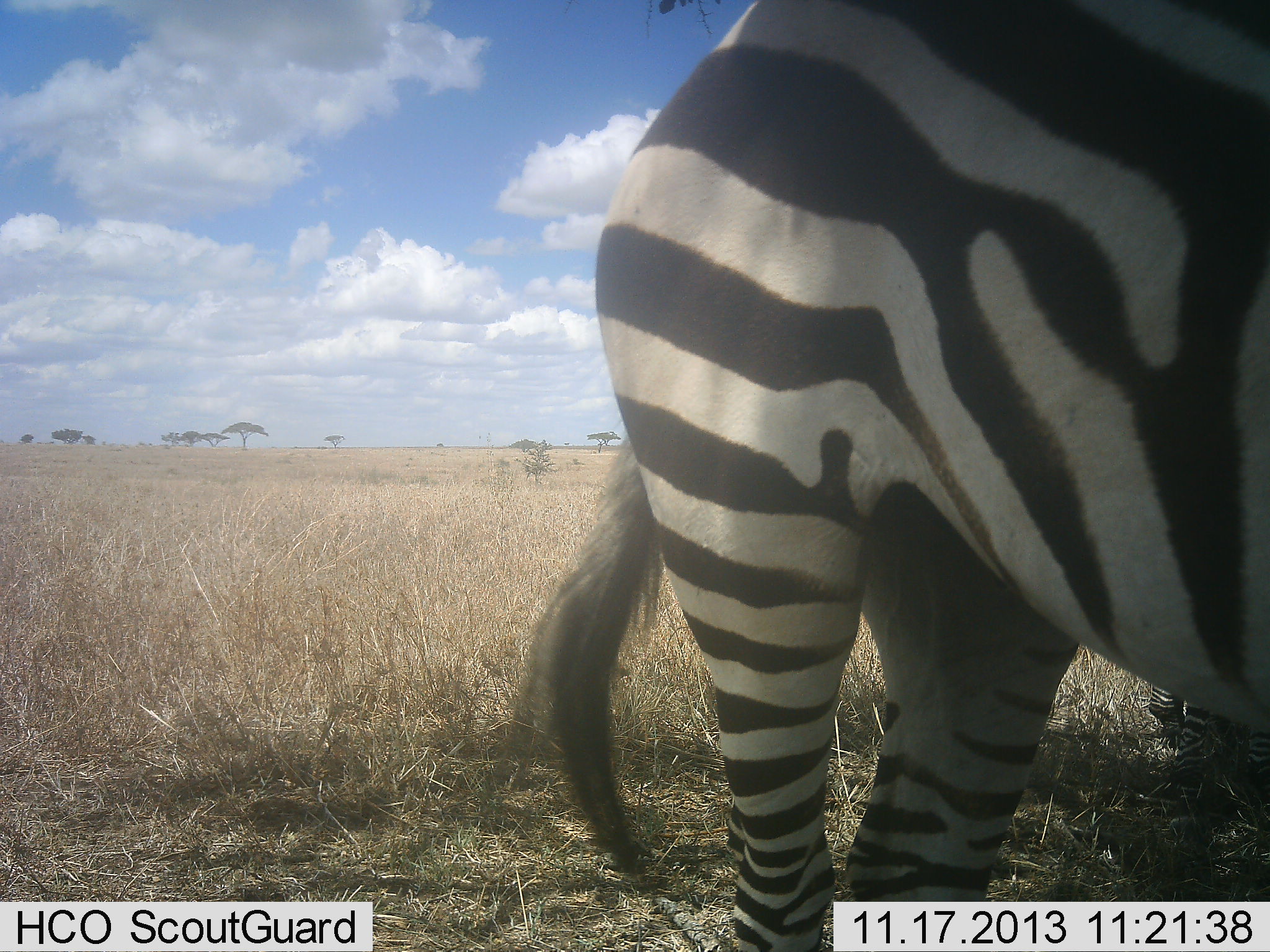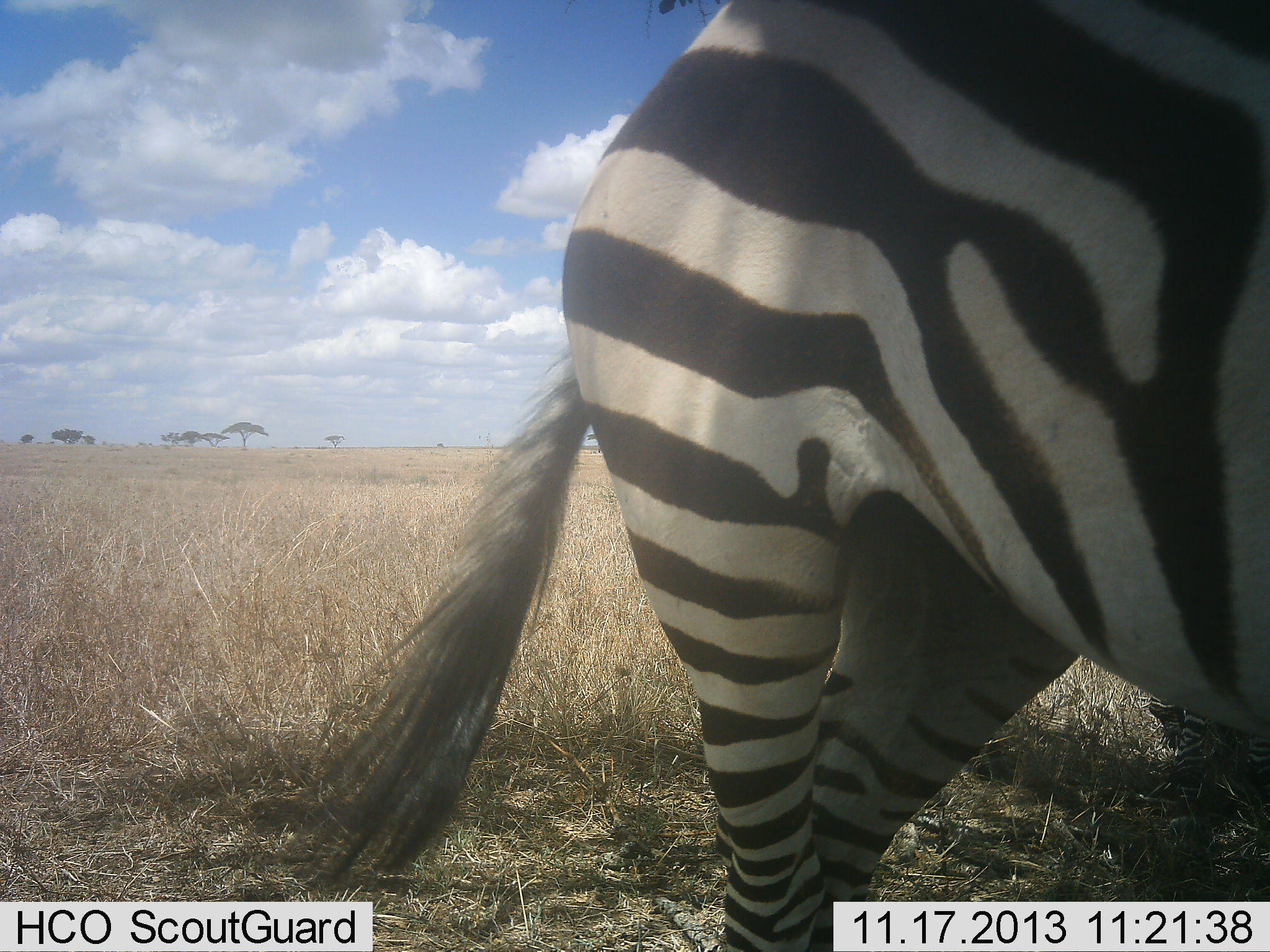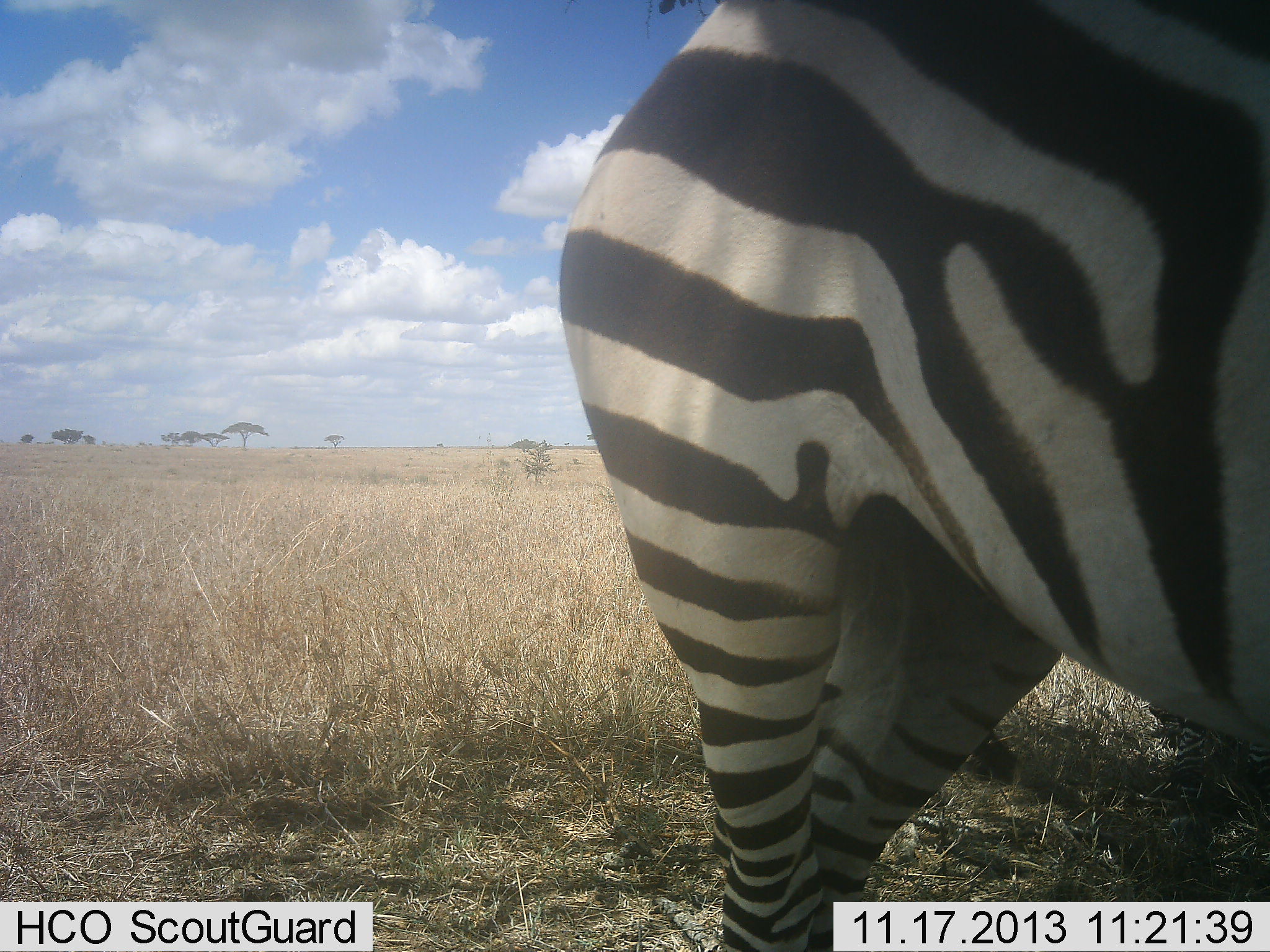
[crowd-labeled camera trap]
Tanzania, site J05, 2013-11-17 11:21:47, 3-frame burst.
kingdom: Animalia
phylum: Chordata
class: Mammalia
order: Perissodactyla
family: Equidae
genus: Equus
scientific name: Equus quagga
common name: plains zebra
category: zebra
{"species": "zebra (plains zebra) (Equus quagga)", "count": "1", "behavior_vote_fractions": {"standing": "90%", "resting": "0%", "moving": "10%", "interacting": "0%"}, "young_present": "0%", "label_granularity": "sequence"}